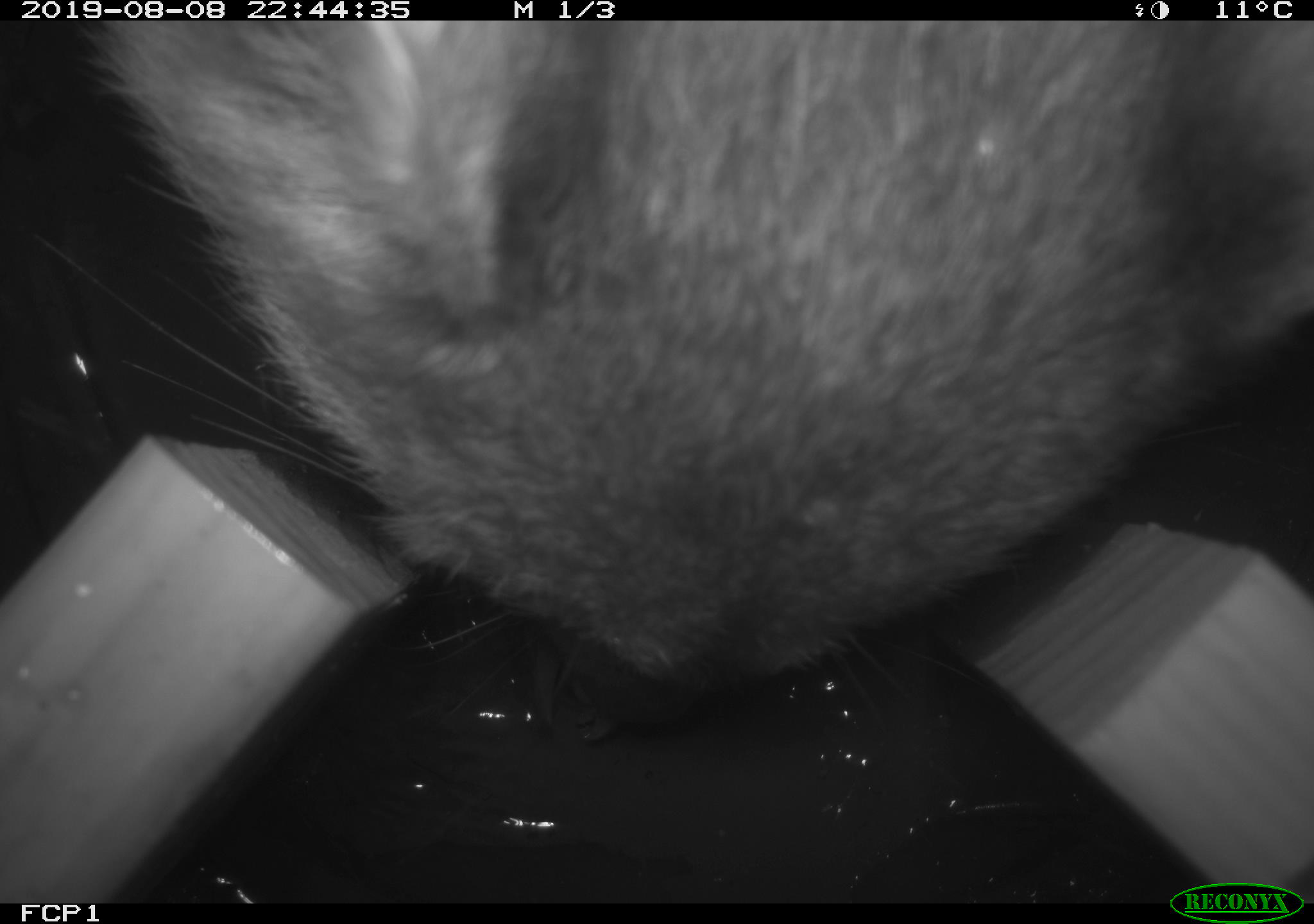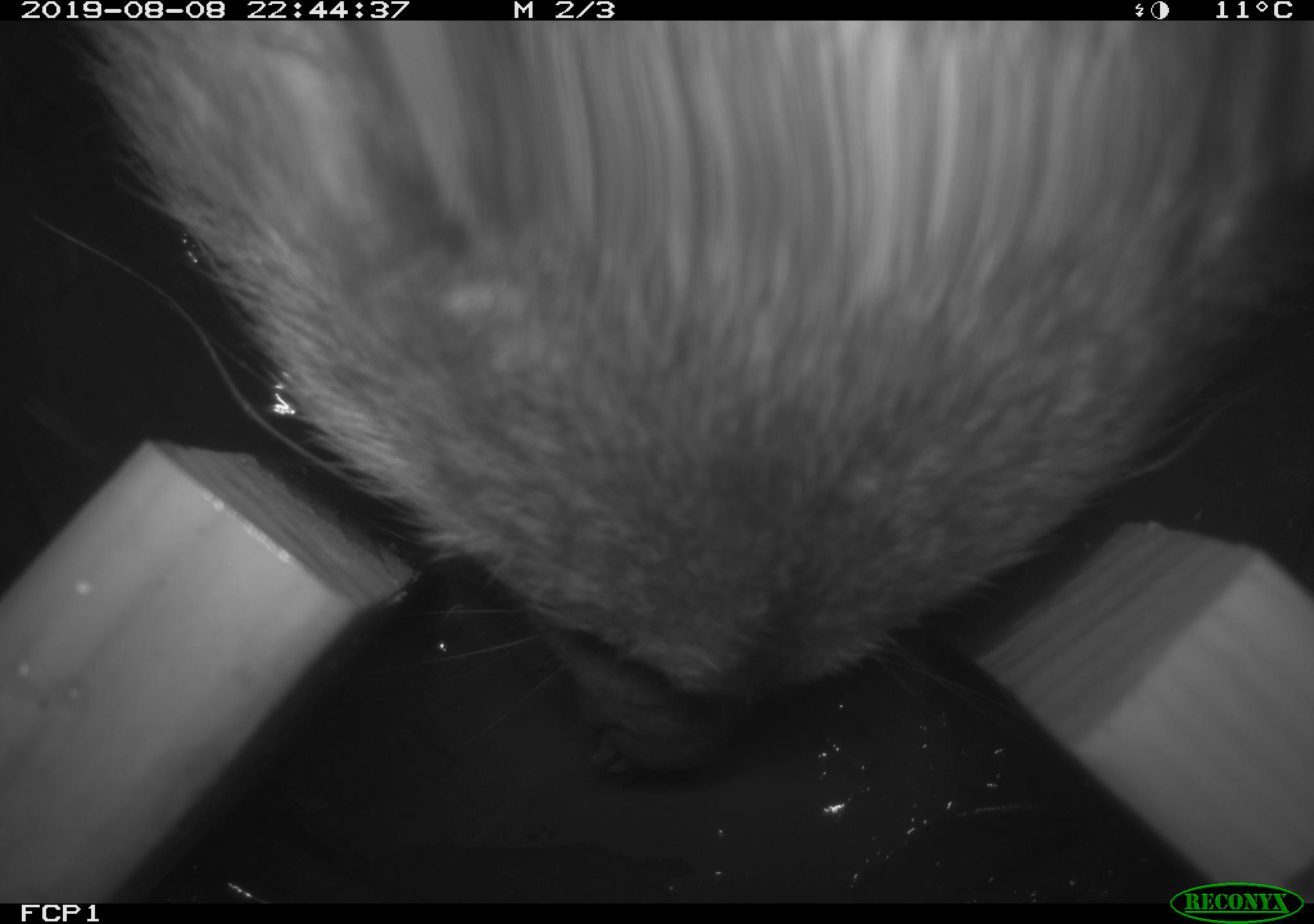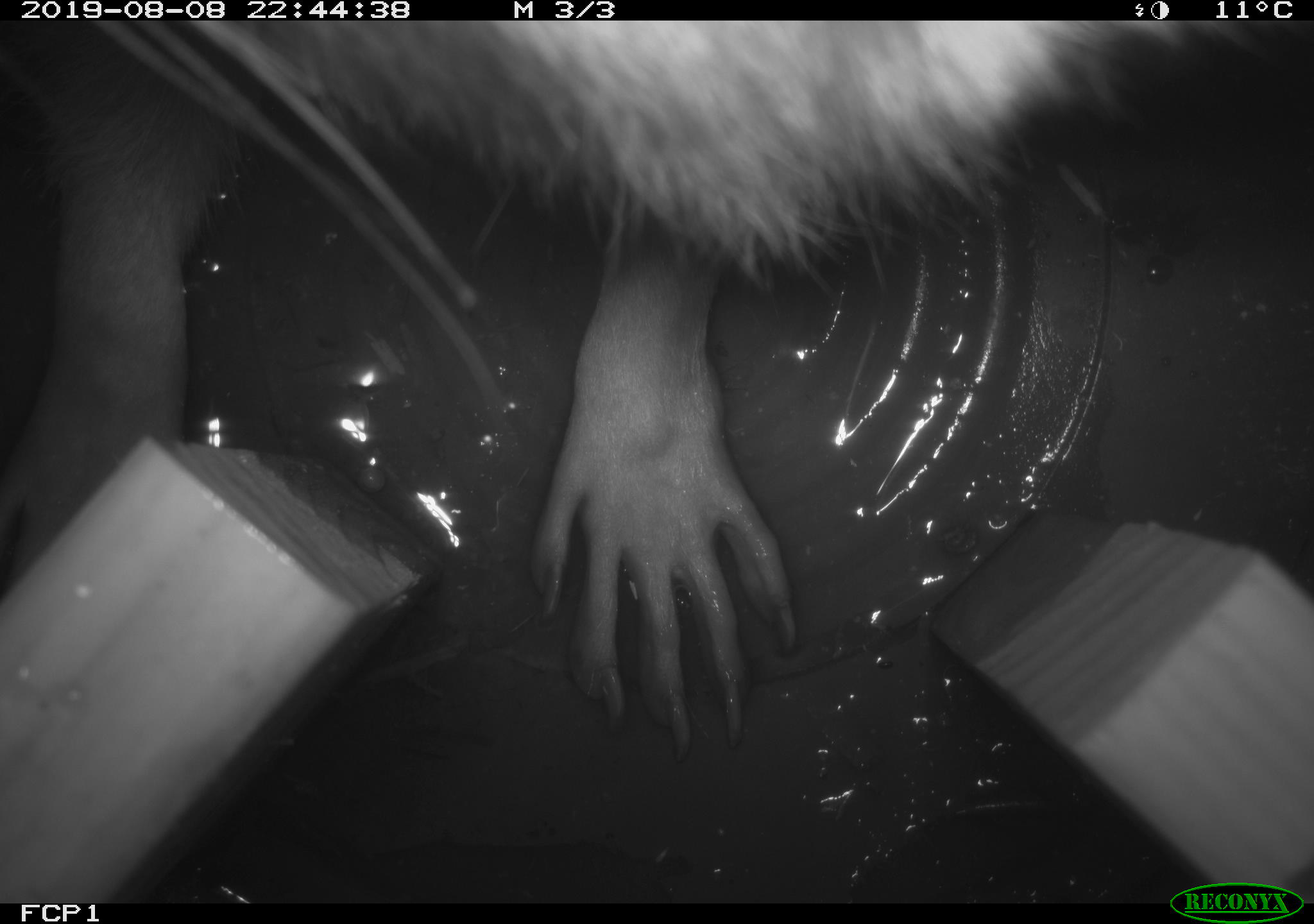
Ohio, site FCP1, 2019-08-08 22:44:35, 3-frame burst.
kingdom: Animalia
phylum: Chordata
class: Mammalia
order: Carnivora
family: Procyonidae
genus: Procyon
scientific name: Procyon lotor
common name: common raccoon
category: raccoon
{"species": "raccoon (common raccoon) (Procyon lotor)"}